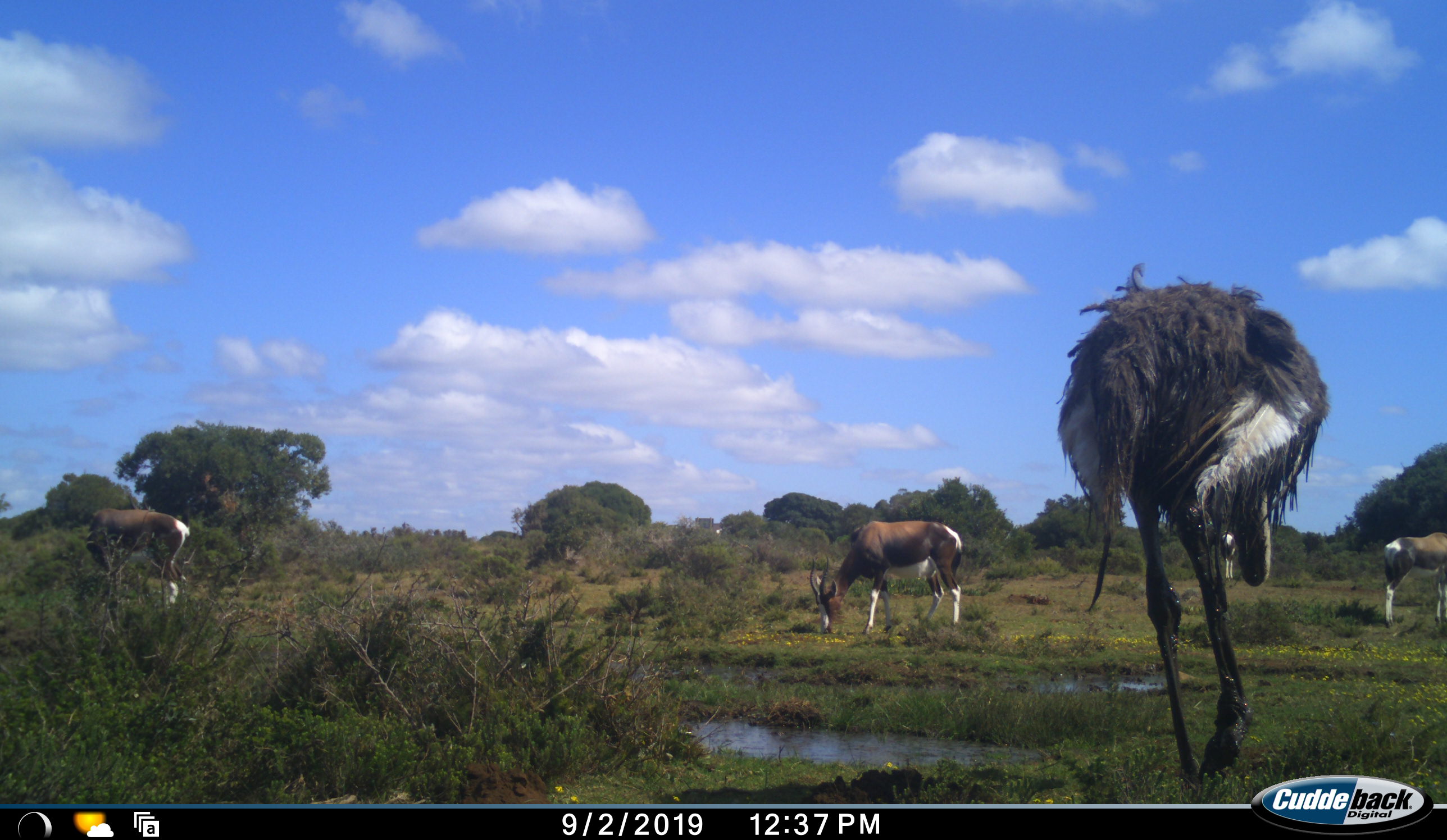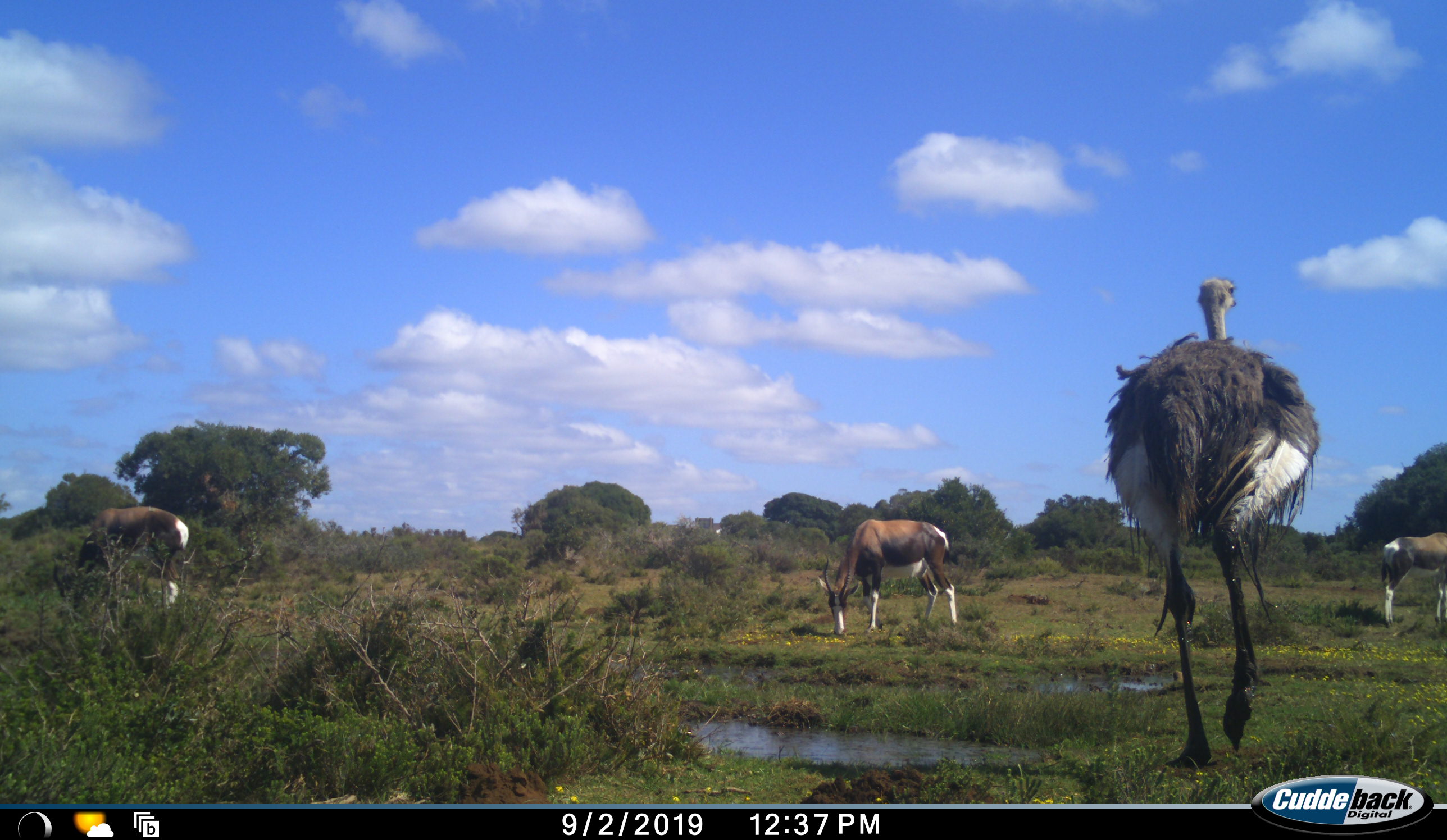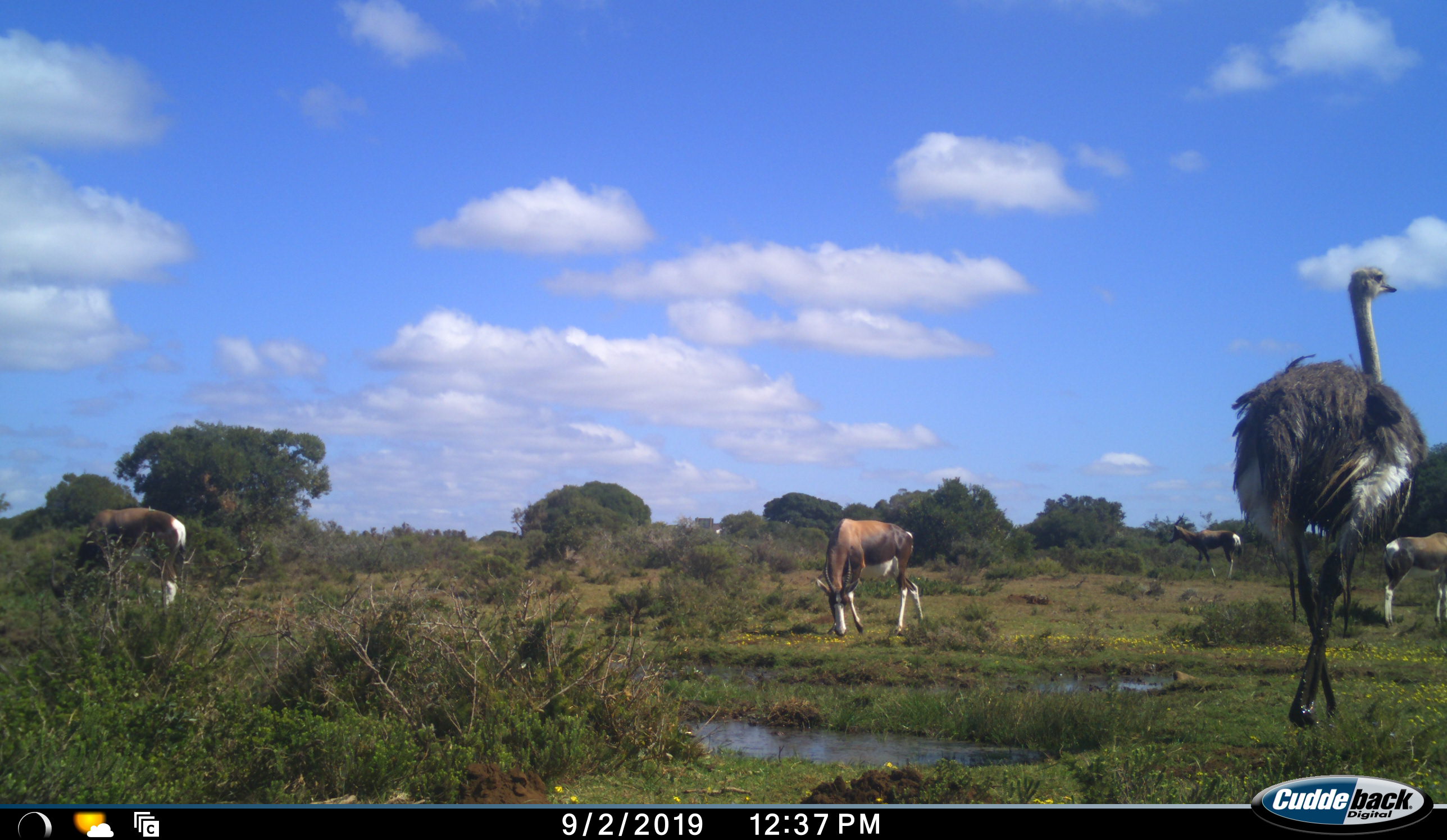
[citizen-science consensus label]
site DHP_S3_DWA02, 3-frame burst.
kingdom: Animalia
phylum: Chordata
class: Mammalia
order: Artiodactyla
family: Bovidae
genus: Damaliscus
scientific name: Damaliscus pygargus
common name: bontebok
Bontebok (Damaliscus pygargus), count 4. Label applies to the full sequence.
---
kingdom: Animalia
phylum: Chordata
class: Aves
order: Struthioniformes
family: Struthionidae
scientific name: Struthionidae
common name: ostrich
Ostrich (Struthionidae), count 1. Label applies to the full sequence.